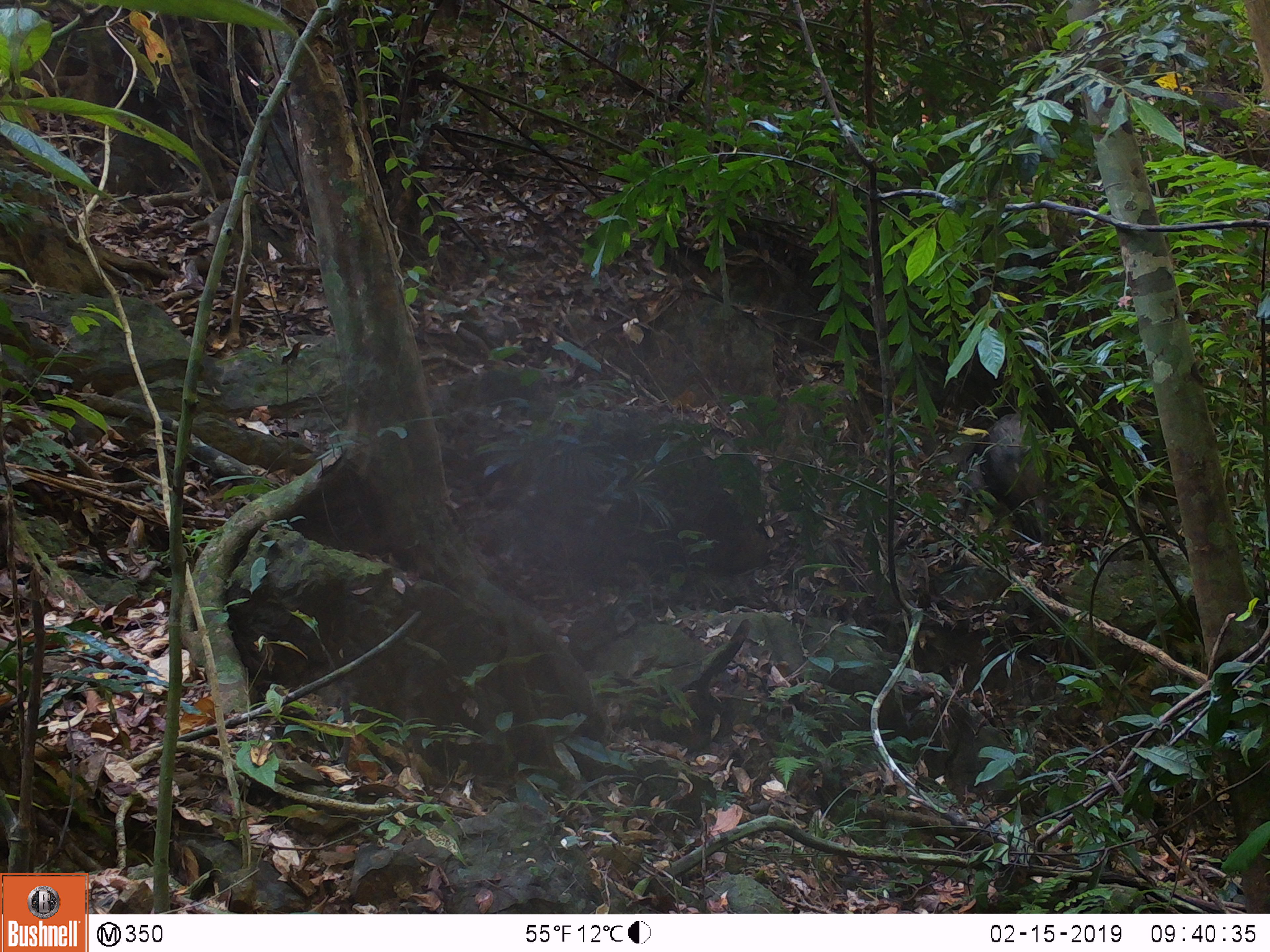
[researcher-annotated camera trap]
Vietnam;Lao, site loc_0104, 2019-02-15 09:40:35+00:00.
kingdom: Animalia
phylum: Chordata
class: Mammalia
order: Artiodactyla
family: Suidae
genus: Sus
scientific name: Sus scrofa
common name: eurasian wild pig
Eurasian wild pig (Sus scrofa). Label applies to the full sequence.